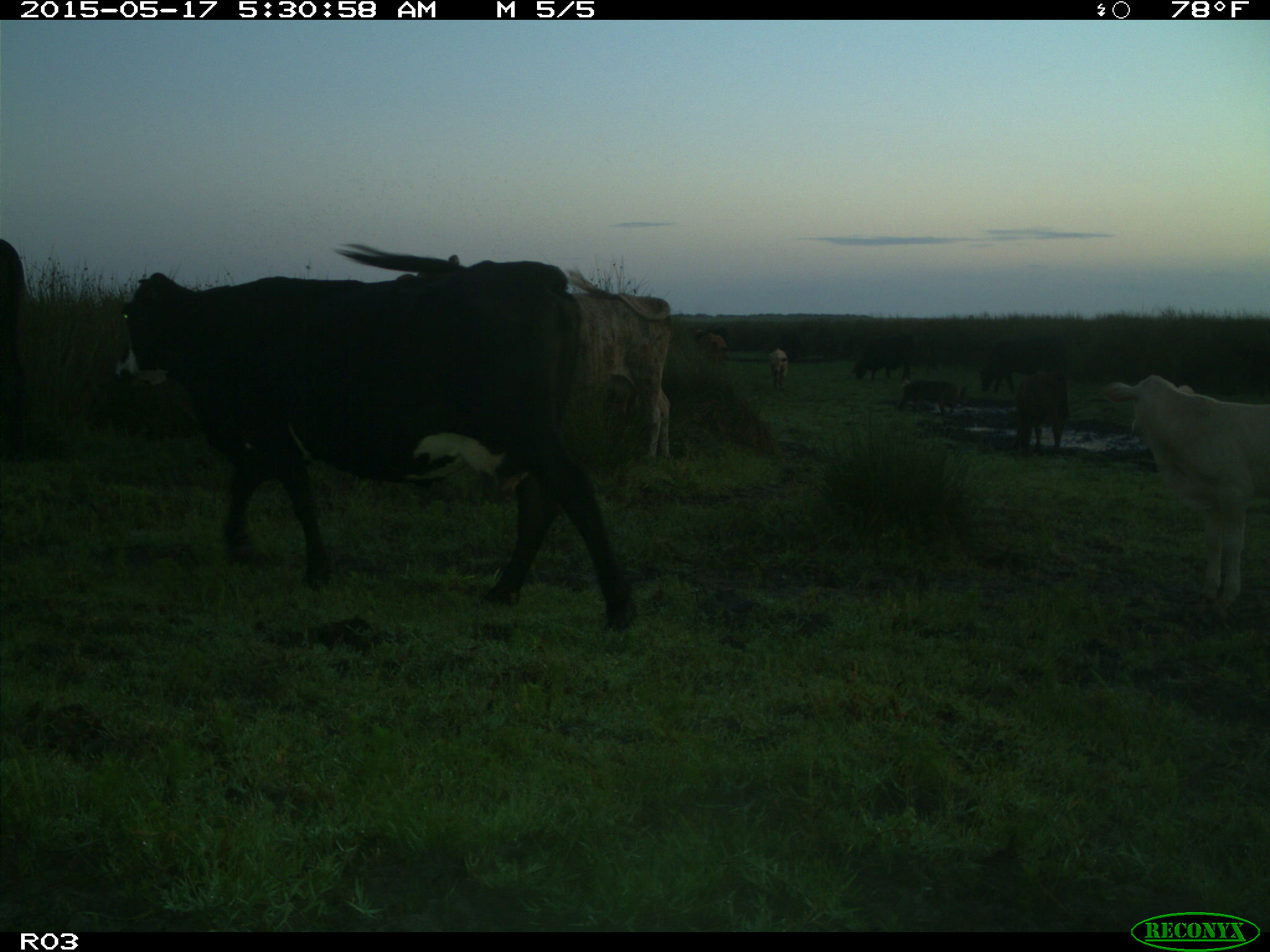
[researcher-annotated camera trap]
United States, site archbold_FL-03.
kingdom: Animalia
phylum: Chordata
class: Mammalia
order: Artiodactyla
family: Suidae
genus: Sus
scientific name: Sus scrofa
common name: wild boar